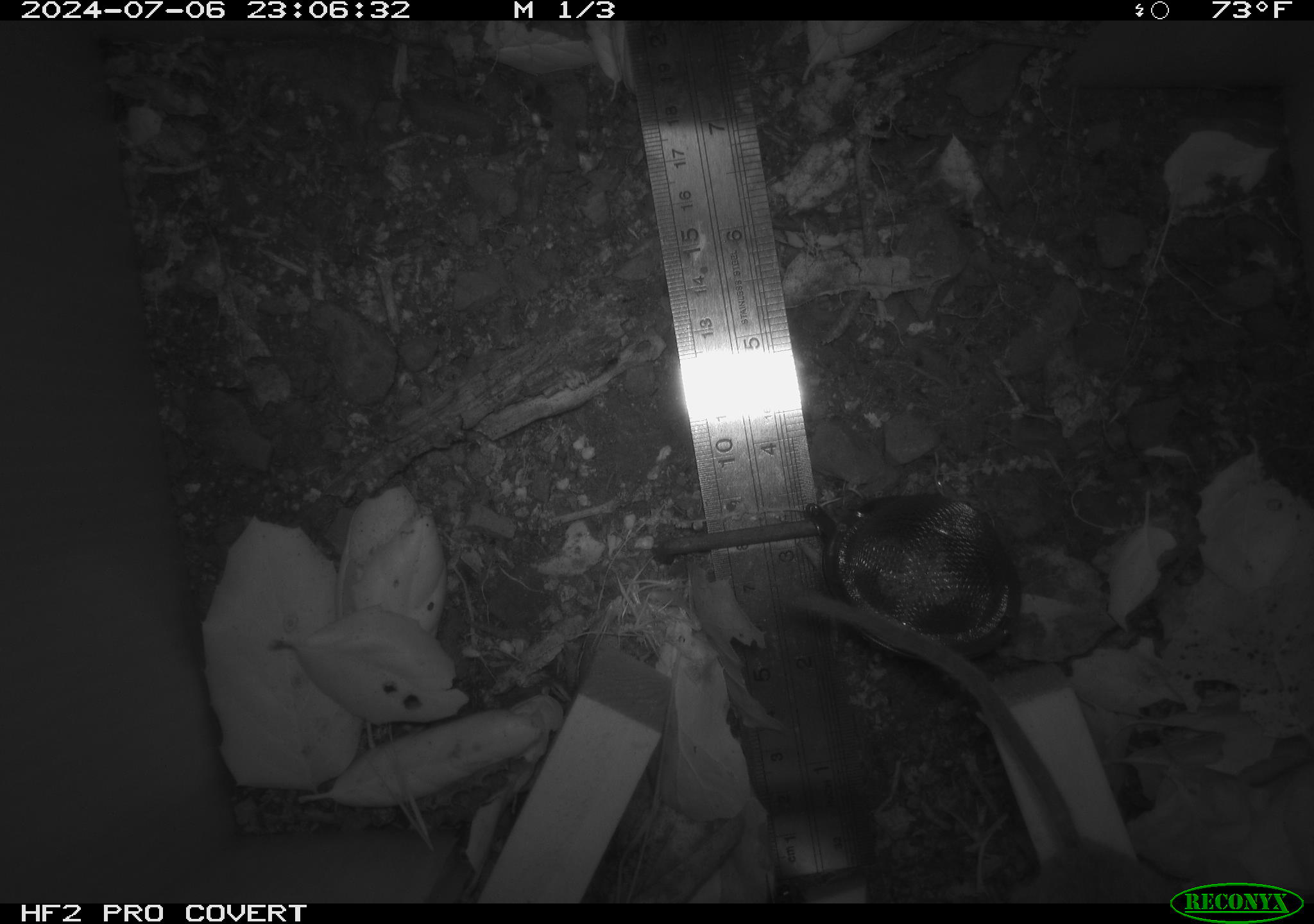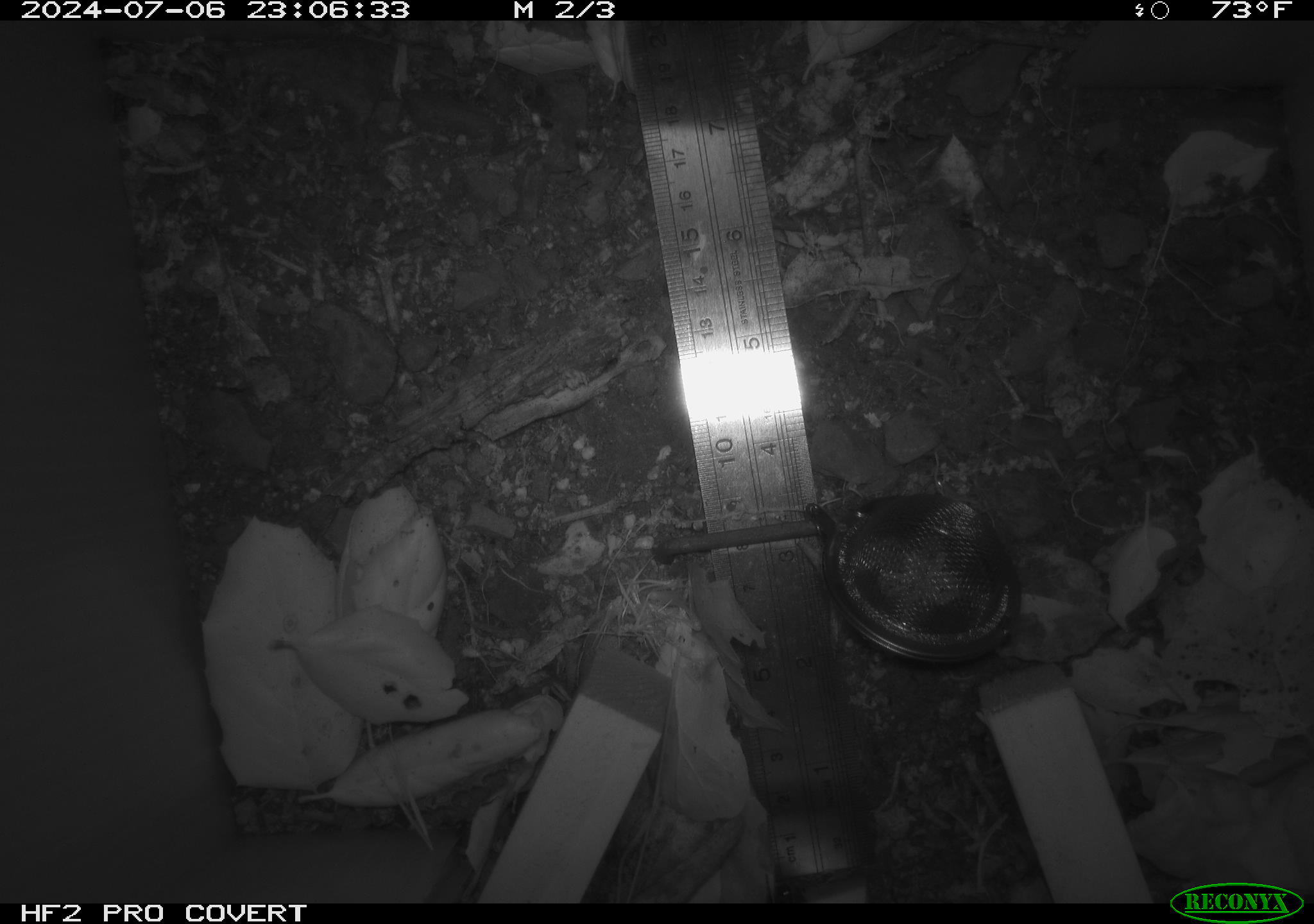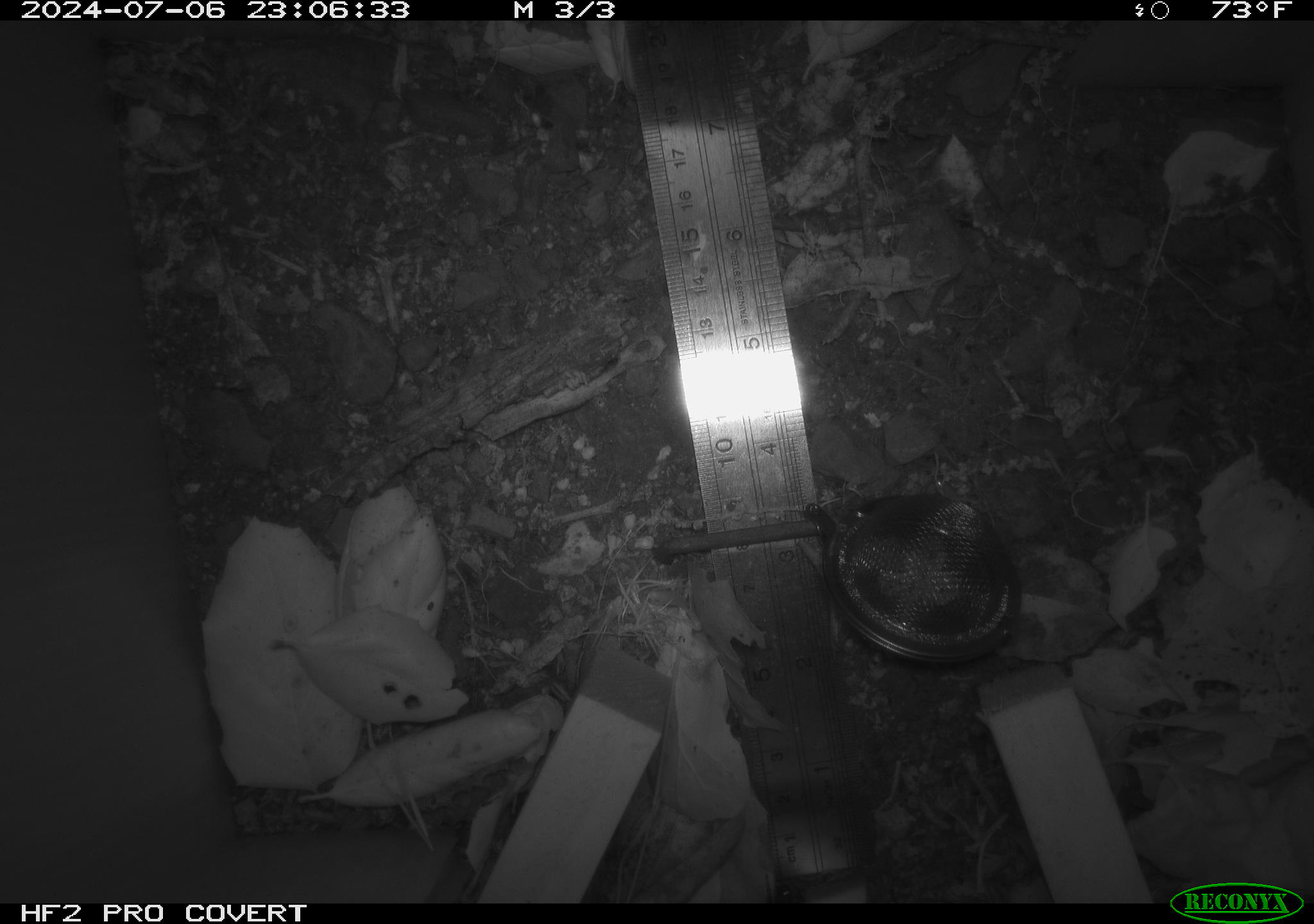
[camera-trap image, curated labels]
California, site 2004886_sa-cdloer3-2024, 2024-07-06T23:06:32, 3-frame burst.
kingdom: Animalia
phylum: Chordata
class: Mammalia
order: Rodentia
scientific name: Rodentia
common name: rodent